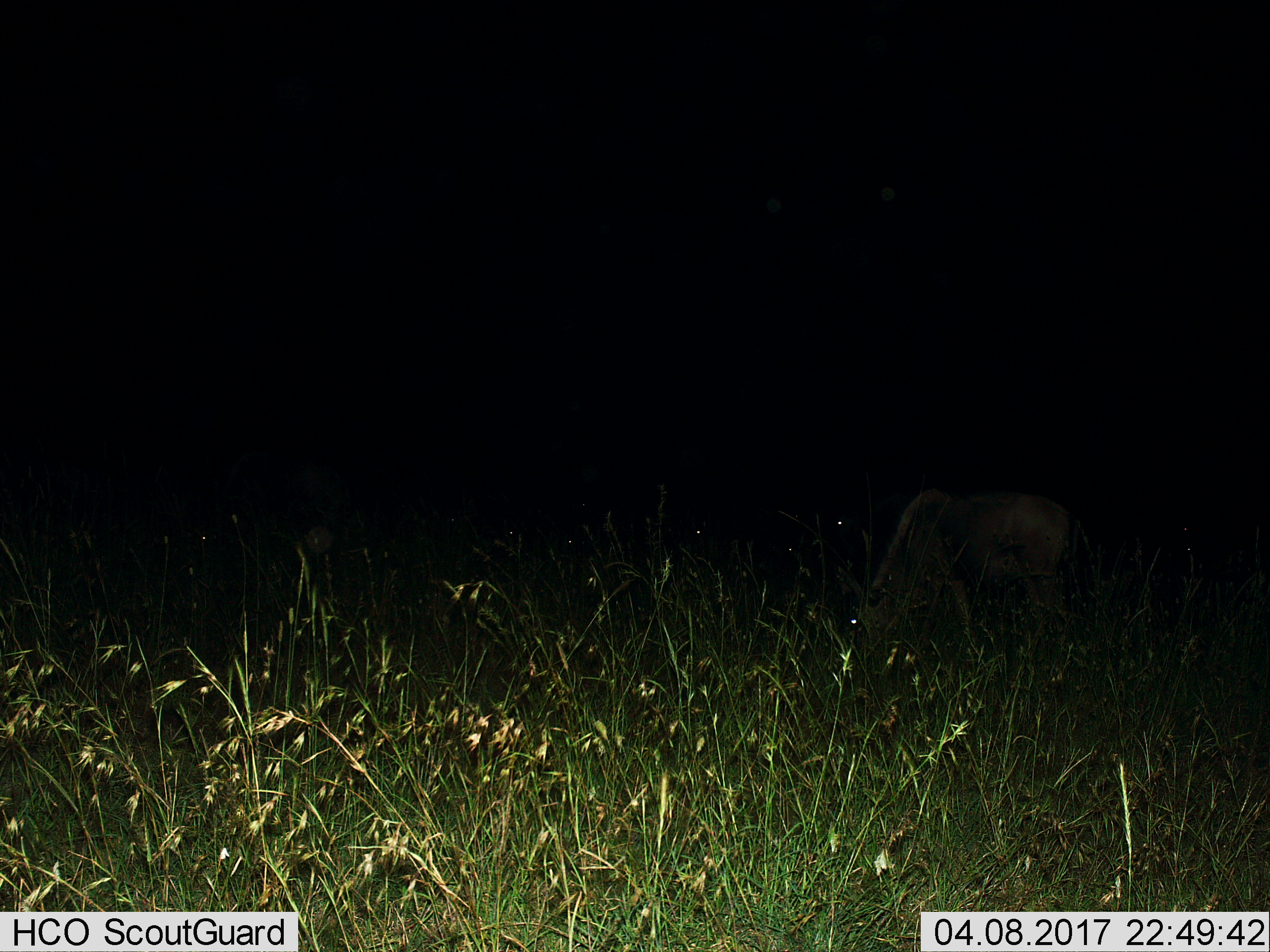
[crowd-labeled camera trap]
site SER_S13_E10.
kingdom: Animalia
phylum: Chordata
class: Mammalia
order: Artiodactyla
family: Bovidae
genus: Connochaetes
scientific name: Connochaetes taurinus taurinus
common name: blue wildebeest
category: wildebeestblue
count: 1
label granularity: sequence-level